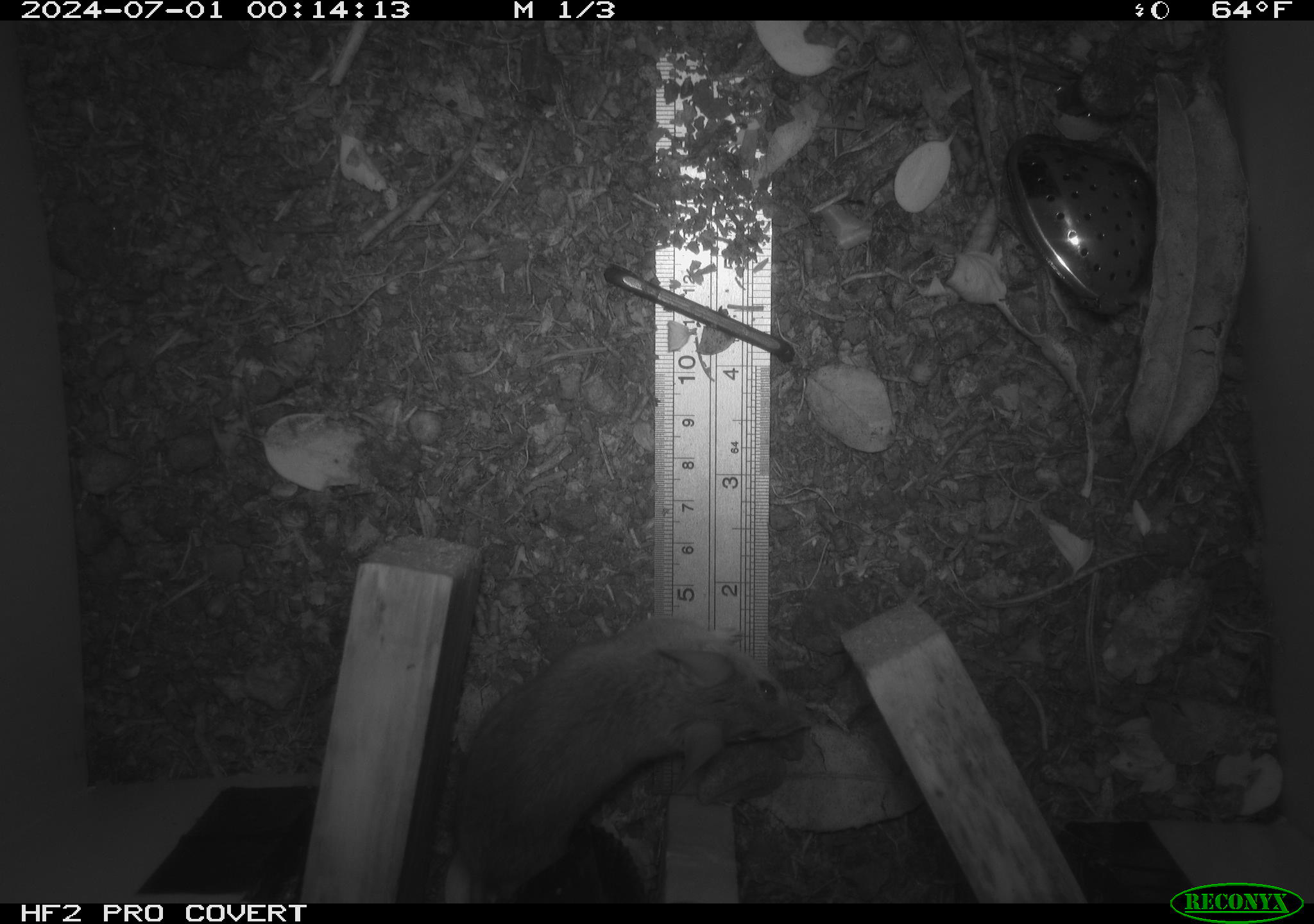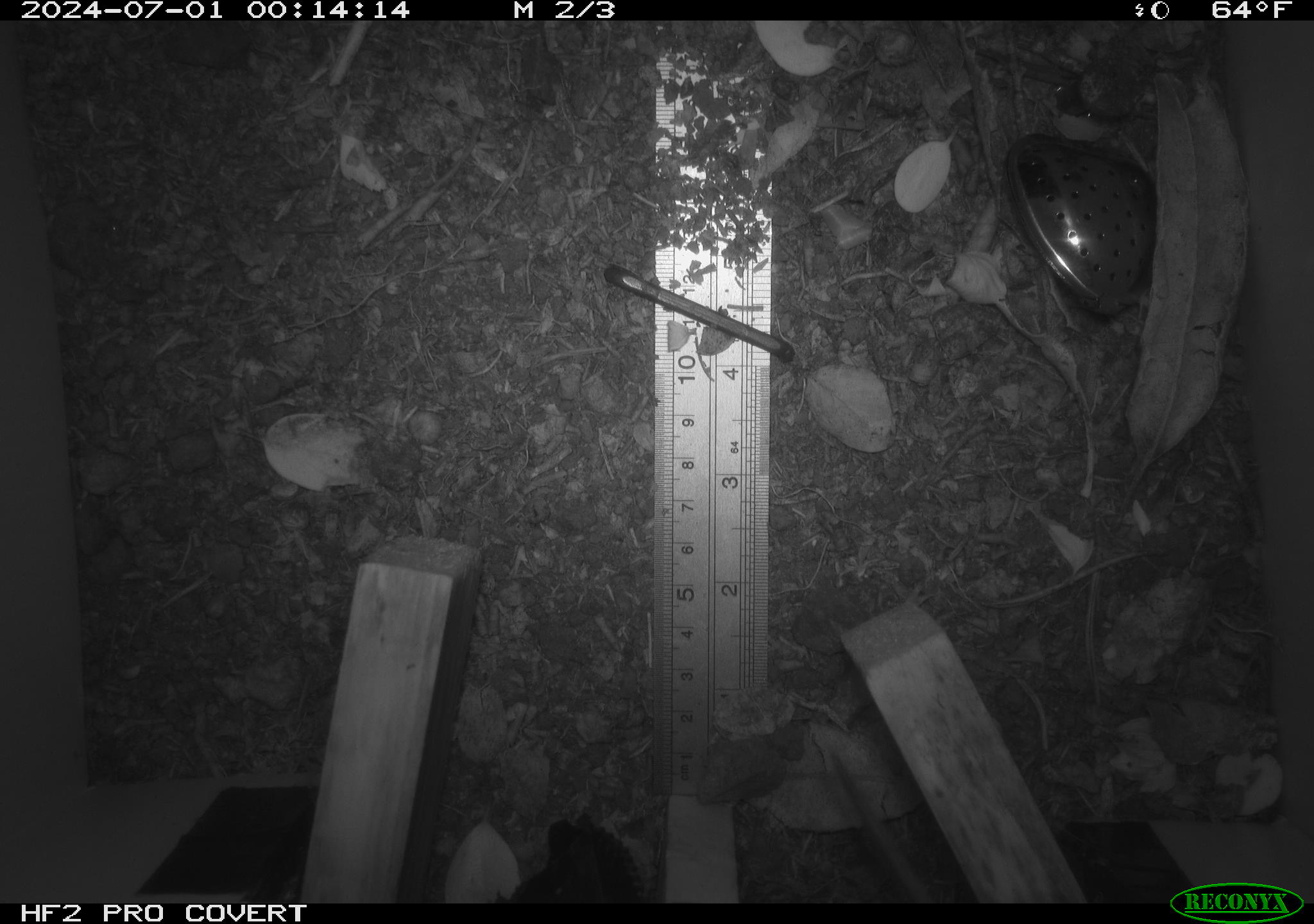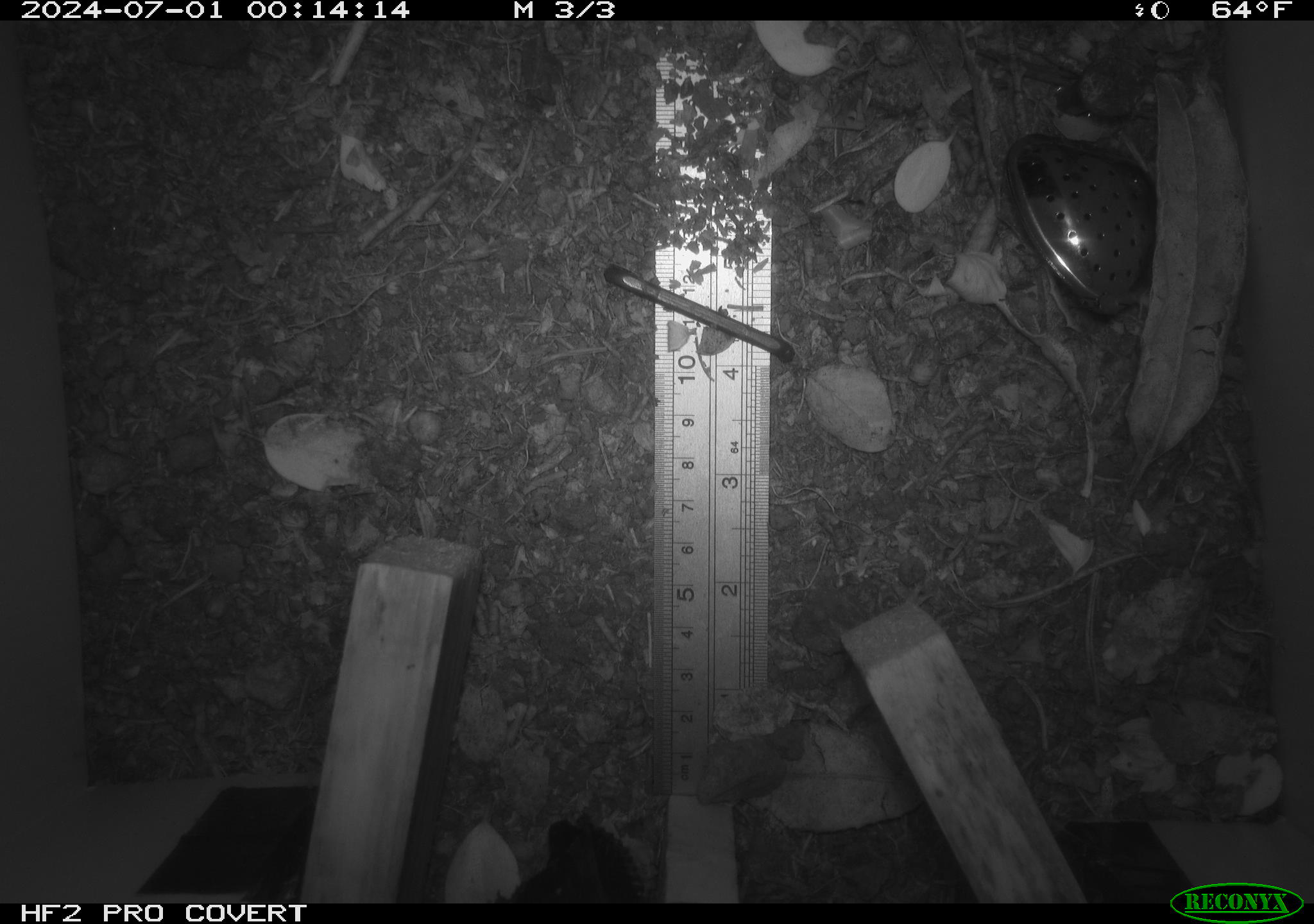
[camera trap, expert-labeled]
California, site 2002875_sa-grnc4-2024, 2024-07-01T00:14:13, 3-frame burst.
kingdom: Animalia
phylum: Chordata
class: Mammalia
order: Rodentia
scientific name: Rodentia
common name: rodent